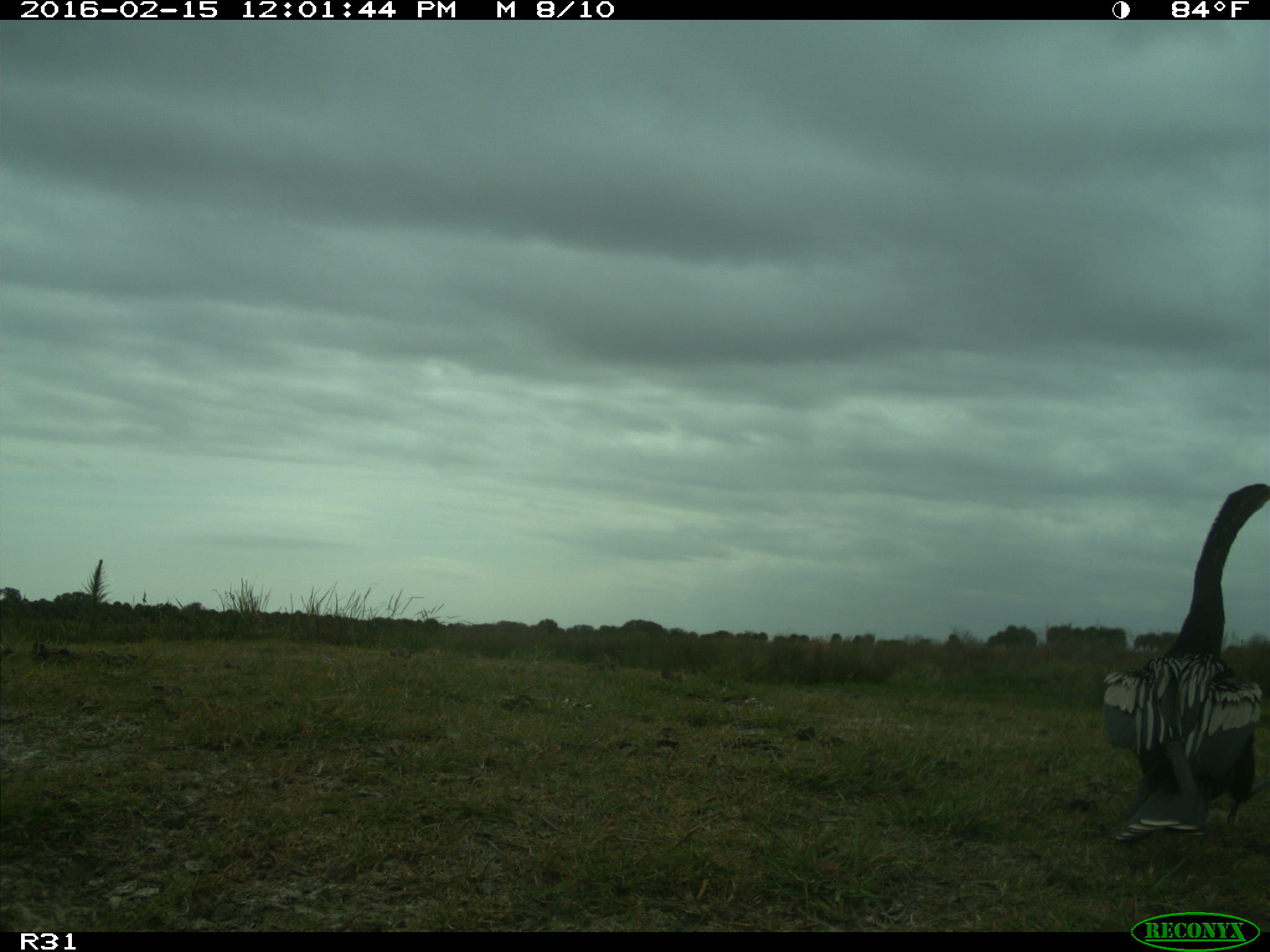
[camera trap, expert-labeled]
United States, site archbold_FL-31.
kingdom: Animalia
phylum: Chordata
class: Aves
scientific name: Aves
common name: birds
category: unidentified bird